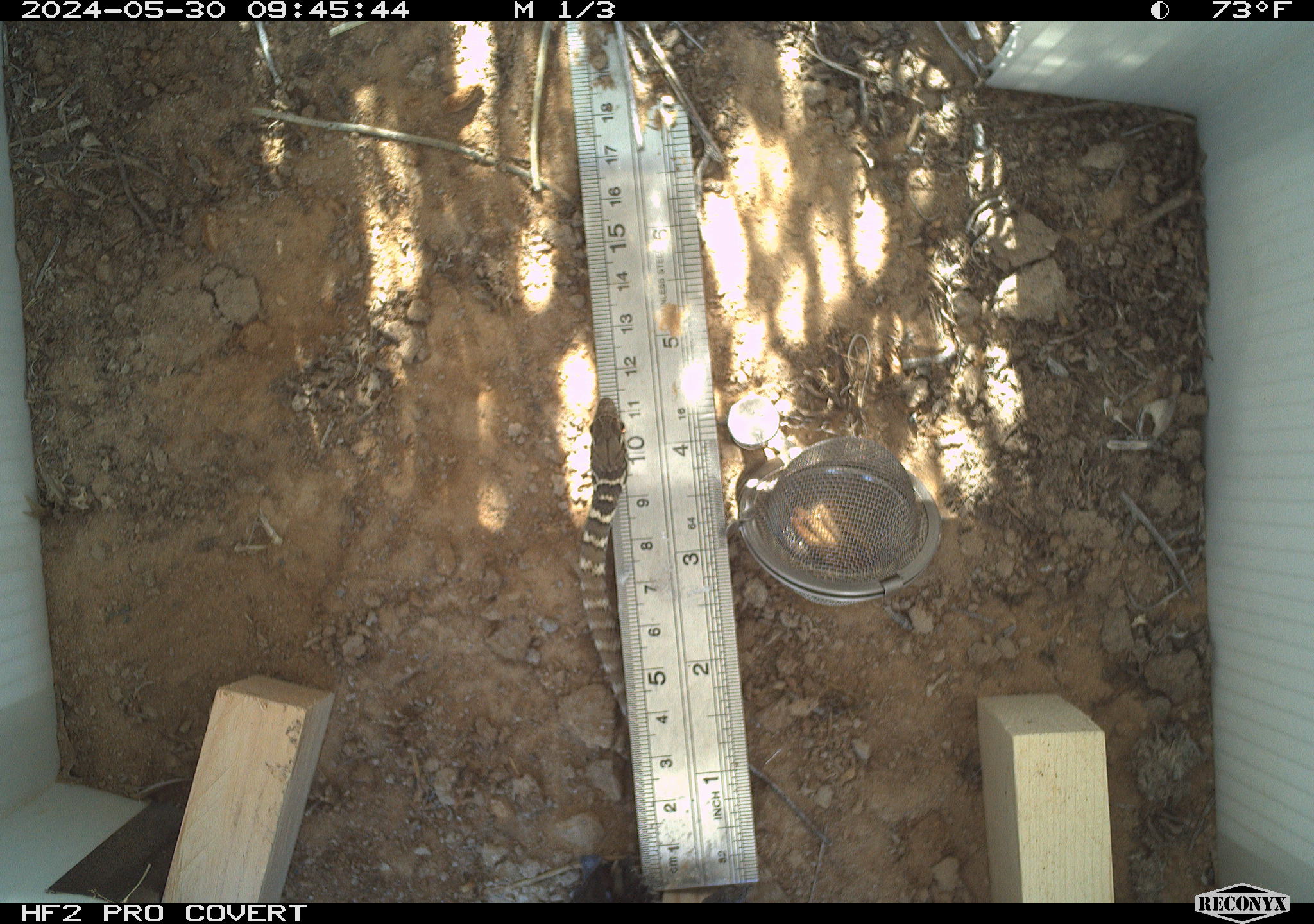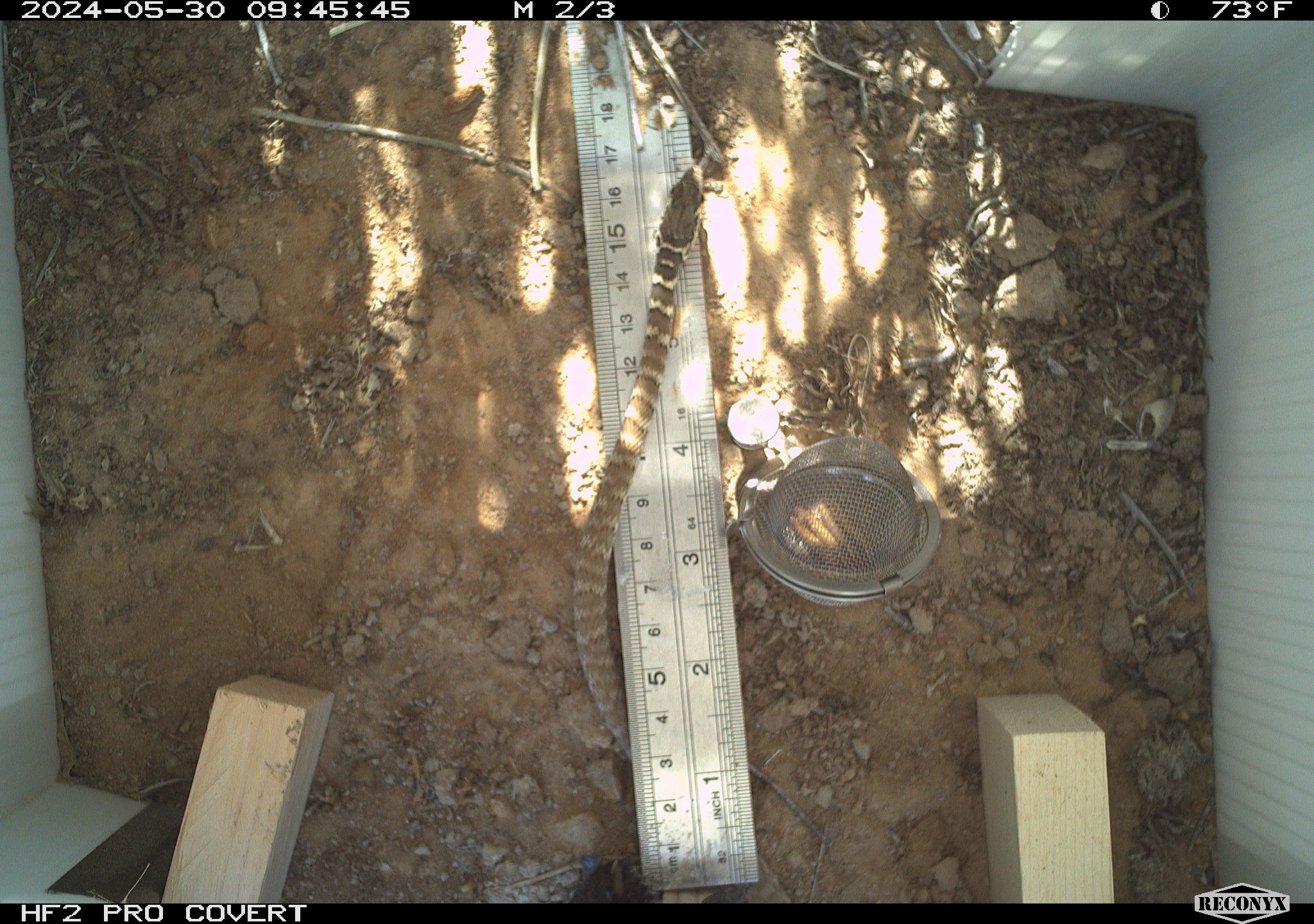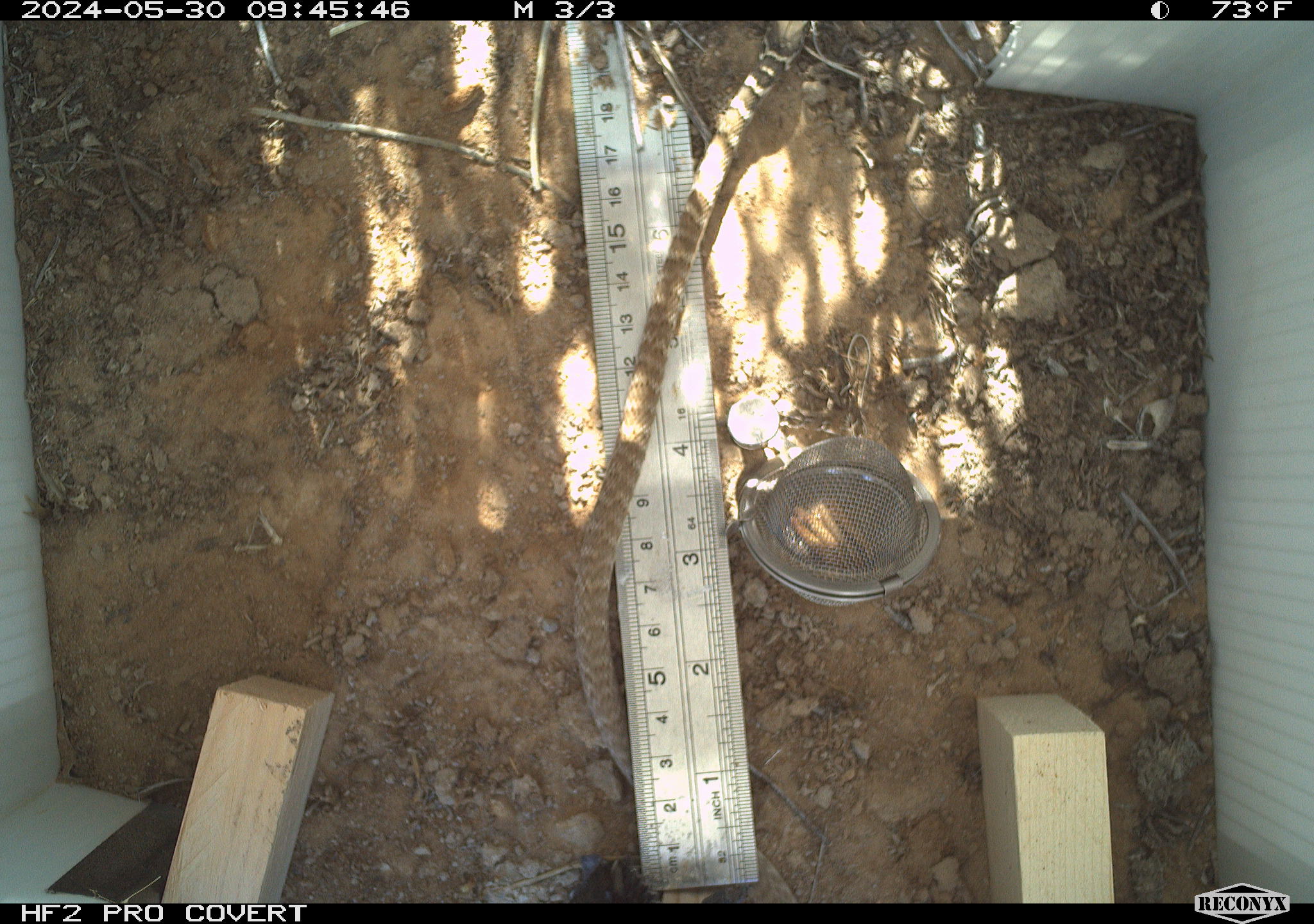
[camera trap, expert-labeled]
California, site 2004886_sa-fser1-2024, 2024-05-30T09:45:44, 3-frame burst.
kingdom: Animalia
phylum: Chordata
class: Reptilia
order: Squamata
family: Colubridae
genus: Masticophis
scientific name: Masticophis flagellum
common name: coachwhip